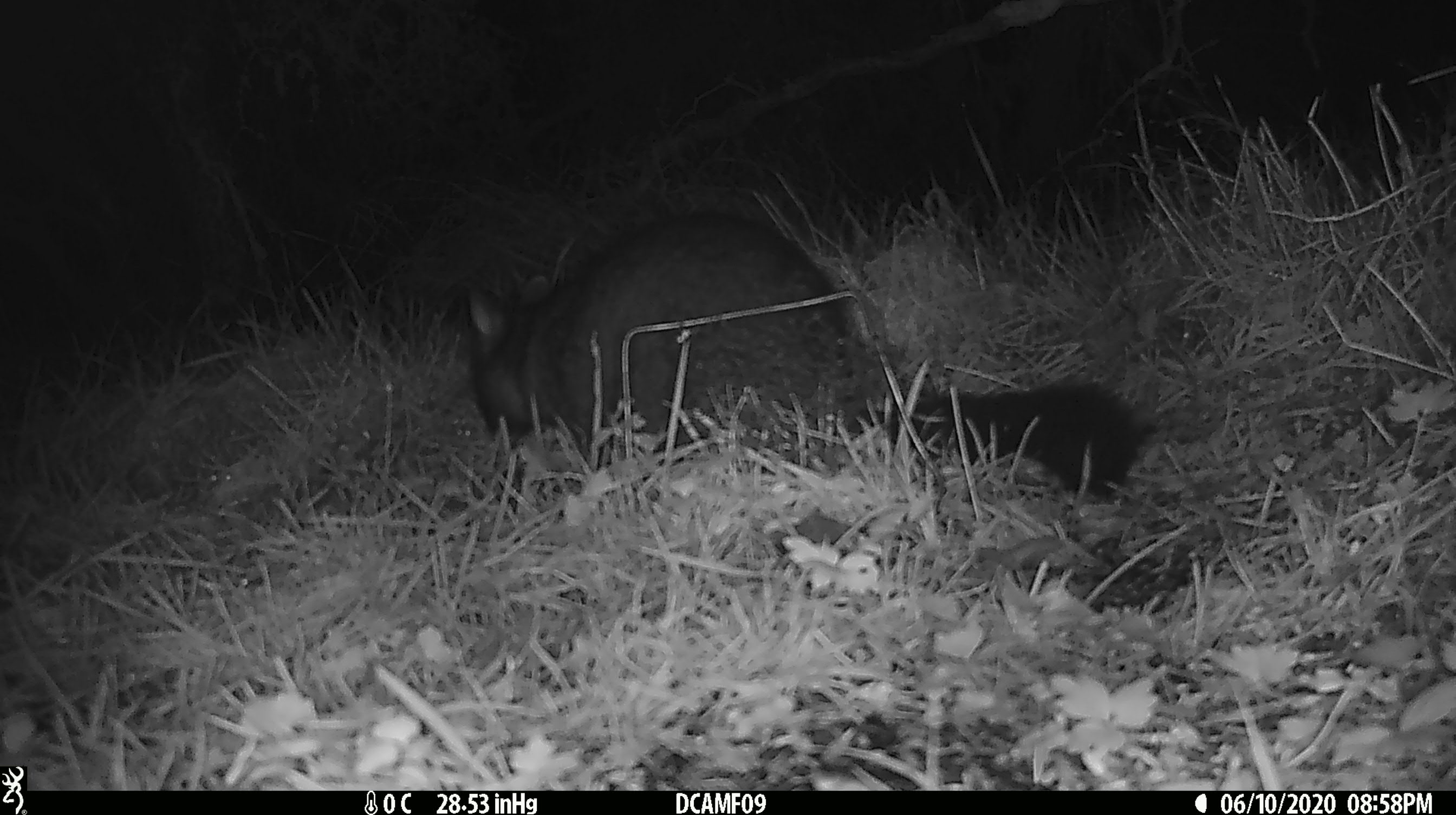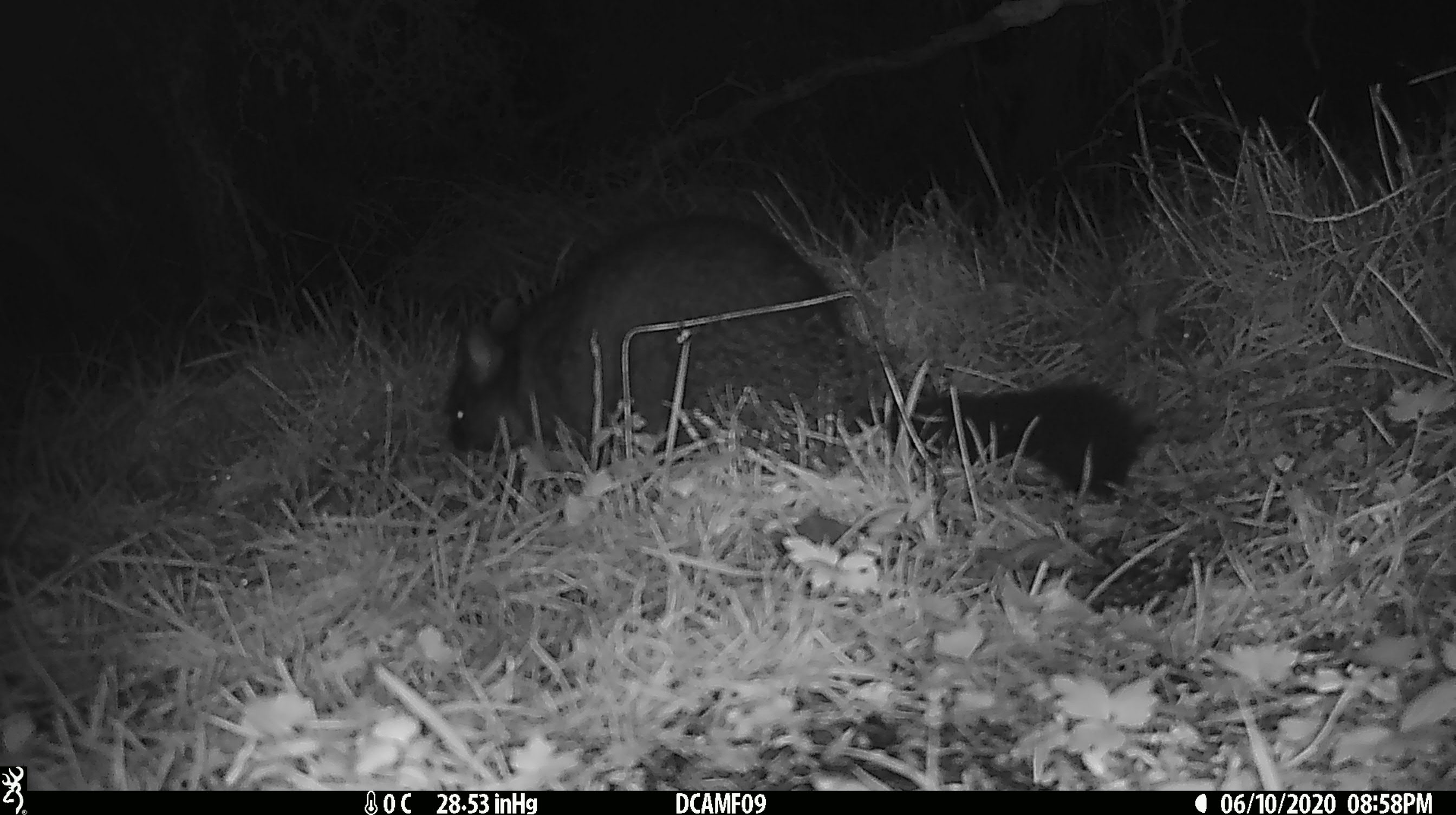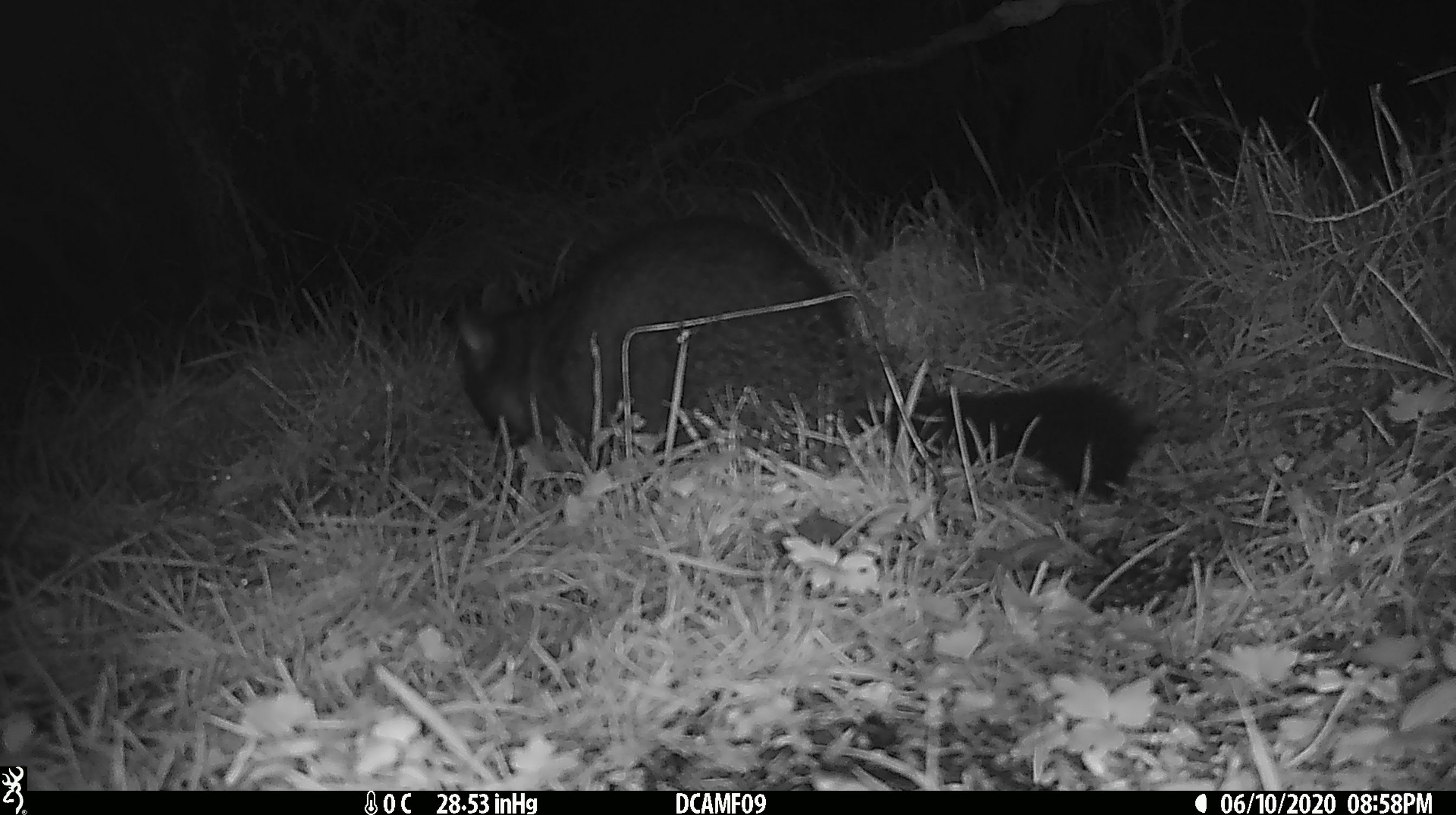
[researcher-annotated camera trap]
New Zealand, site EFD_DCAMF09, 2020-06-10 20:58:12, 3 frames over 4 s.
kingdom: Animalia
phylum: Chordata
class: Mammalia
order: Diprotodontia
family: Phalangeridae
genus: Trichosurus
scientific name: Trichosurus vulpecula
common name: common brushtail possum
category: possum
Possum (common brushtail possum) (Trichosurus vulpecula).